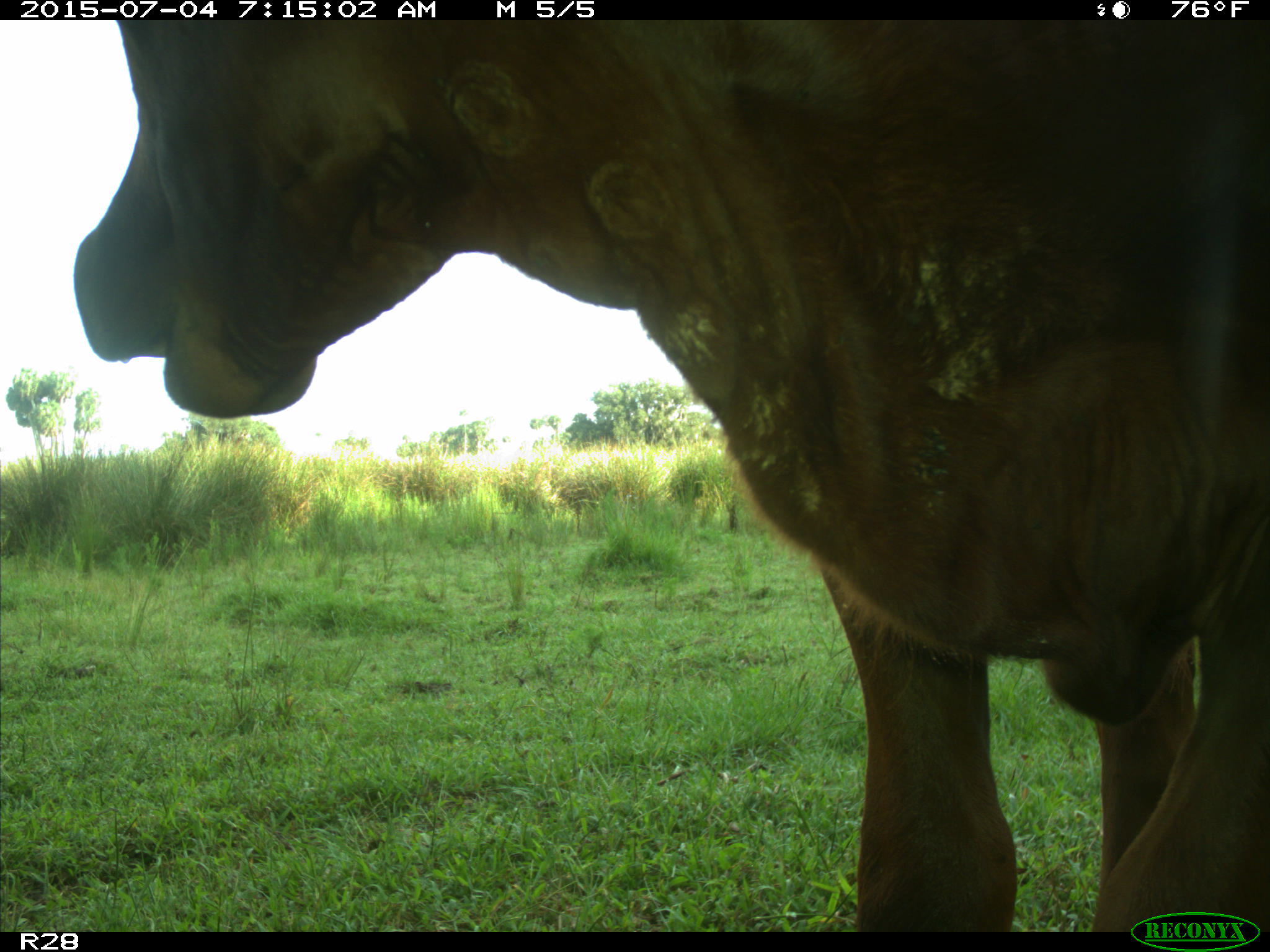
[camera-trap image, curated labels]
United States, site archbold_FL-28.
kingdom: Animalia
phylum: Chordata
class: Mammalia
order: Artiodactyla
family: Bovidae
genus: Bos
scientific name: Bos taurus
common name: domestic cow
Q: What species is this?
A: Bos taurus (domestic cow).